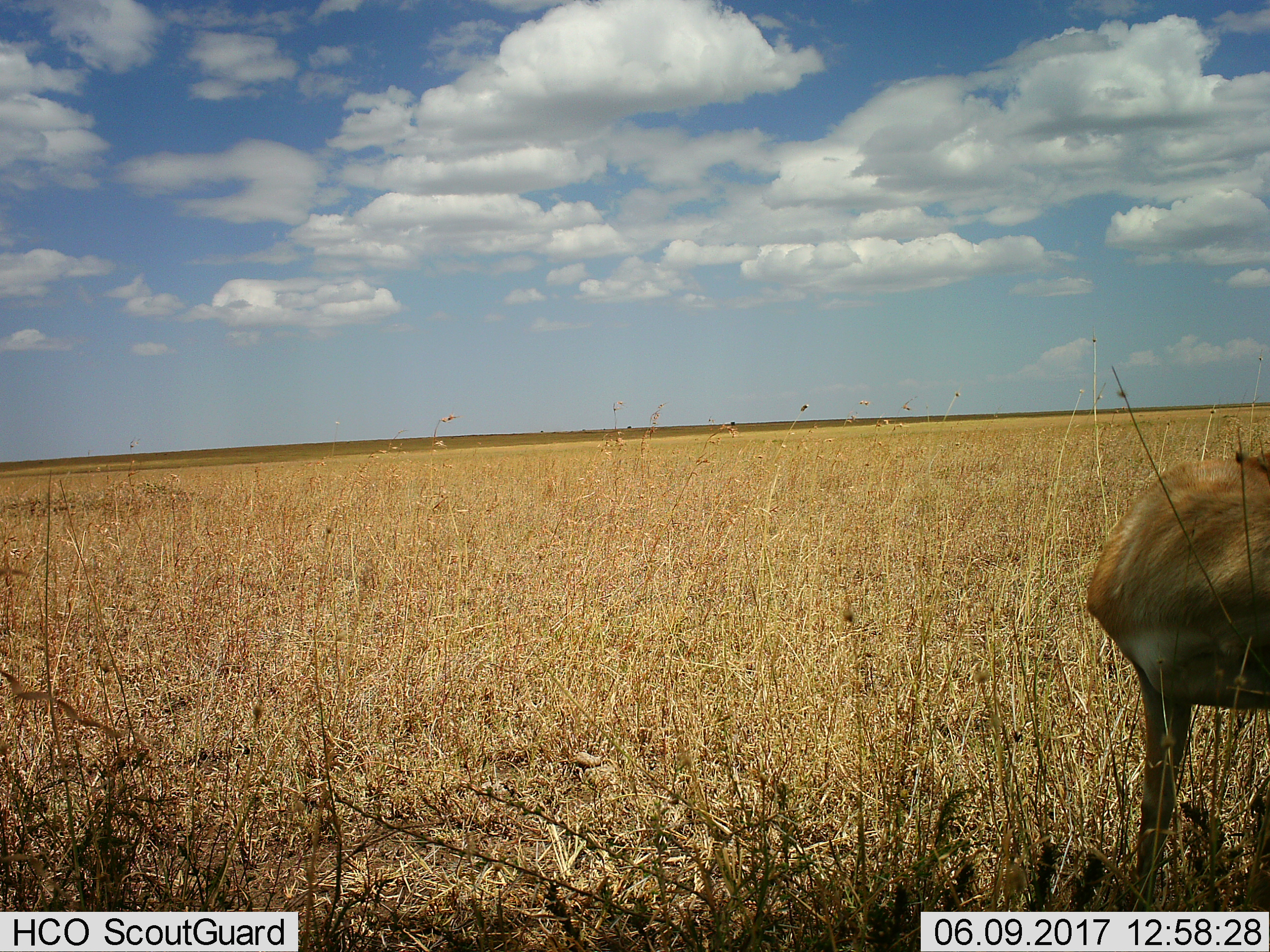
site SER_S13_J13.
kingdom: Animalia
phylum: Chordata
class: Mammalia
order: Artiodactyla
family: Bovidae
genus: Aepyceros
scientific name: Aepyceros melampus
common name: impala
Impala (Aepyceros melampus), count 1. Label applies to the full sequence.